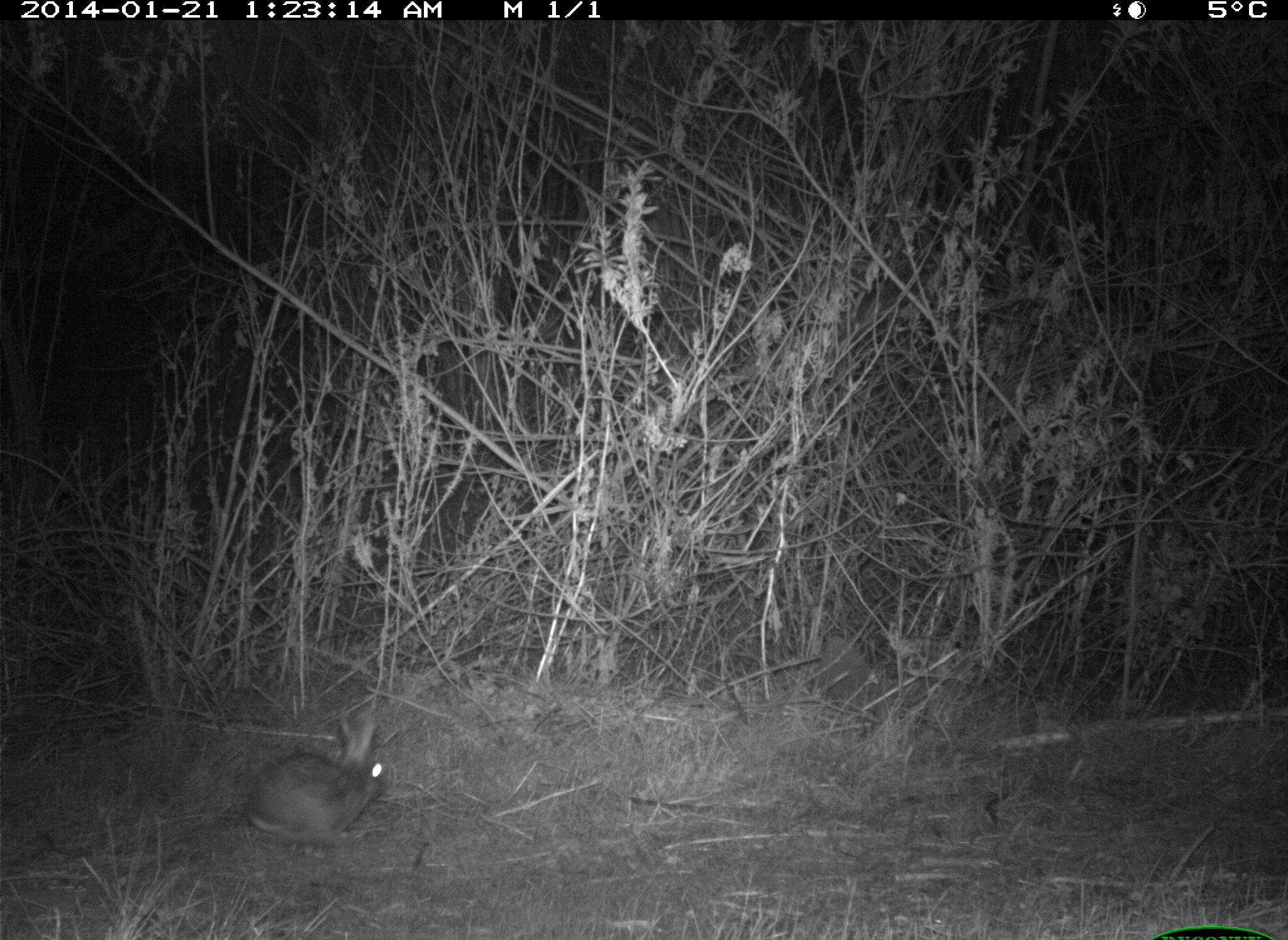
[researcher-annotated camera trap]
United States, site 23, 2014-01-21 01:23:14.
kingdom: Animalia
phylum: Chordata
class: Mammalia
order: Lagomorpha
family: Leporidae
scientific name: Leporidae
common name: rabbits and hares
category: rabbit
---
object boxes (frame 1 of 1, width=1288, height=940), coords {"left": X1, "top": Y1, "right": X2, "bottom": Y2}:
rabbit: {"left": 238, "top": 703, "right": 391, "bottom": 850}